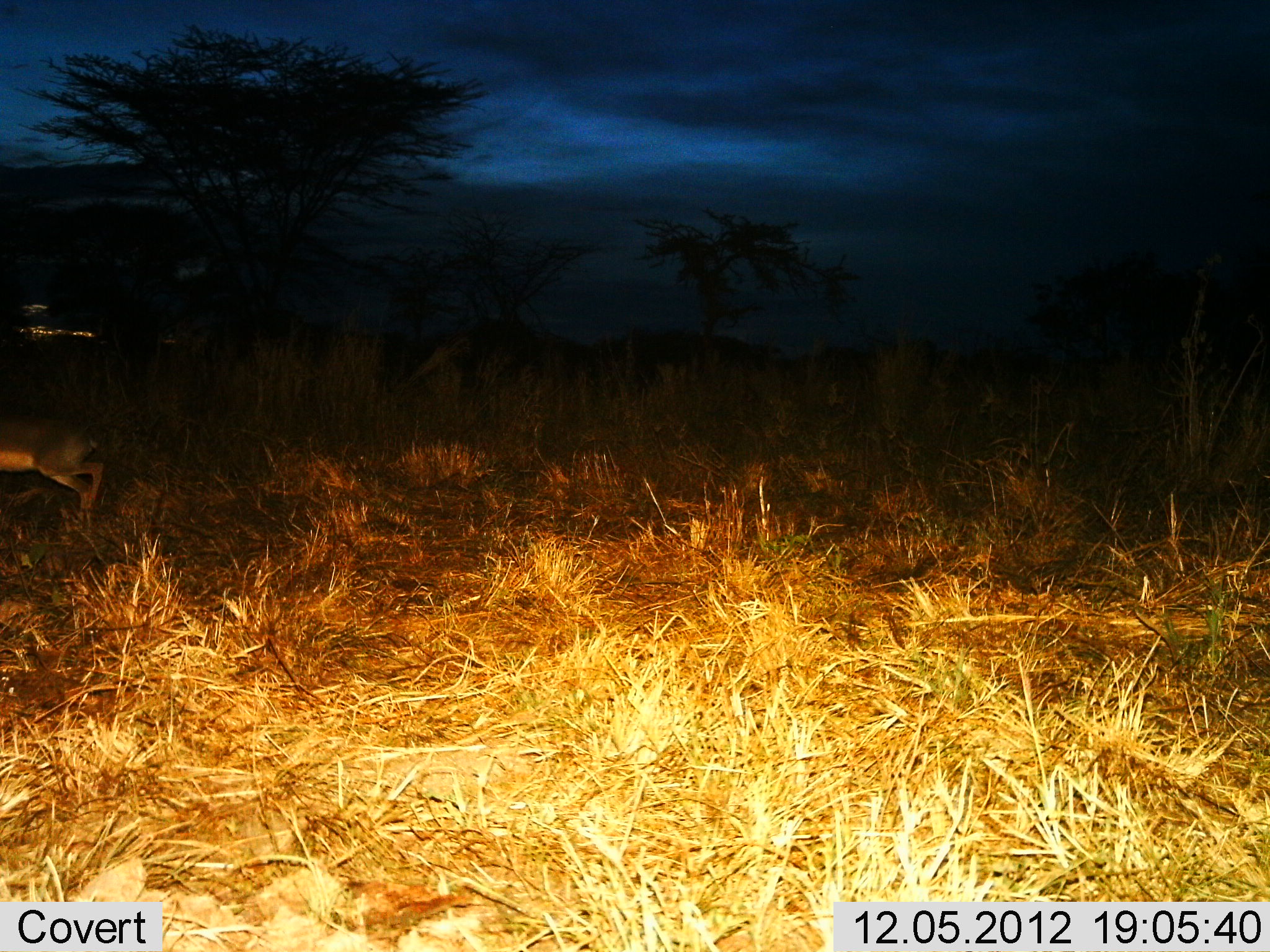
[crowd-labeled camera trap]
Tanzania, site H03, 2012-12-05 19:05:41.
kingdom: Animalia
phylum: Chordata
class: Mammalia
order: Artiodactyla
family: Bovidae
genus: Madoqua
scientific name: Madoqua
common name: dikdik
Dikdik (Madoqua), count 1. Behavior (volunteer vote fractions): standing 20%, resting 0%, moving 80%, interacting 0%. Young present (vote fraction): 0%. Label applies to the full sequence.